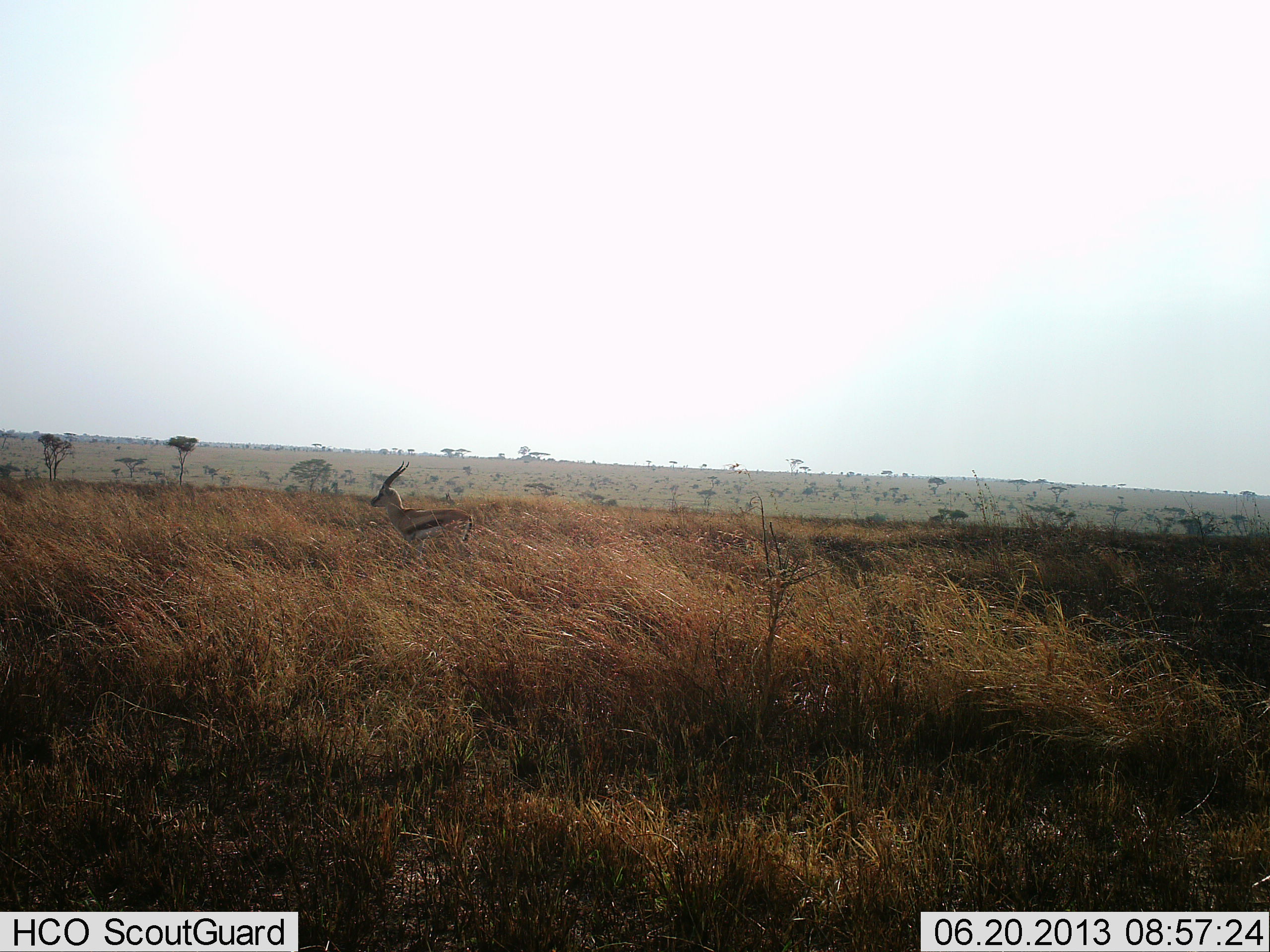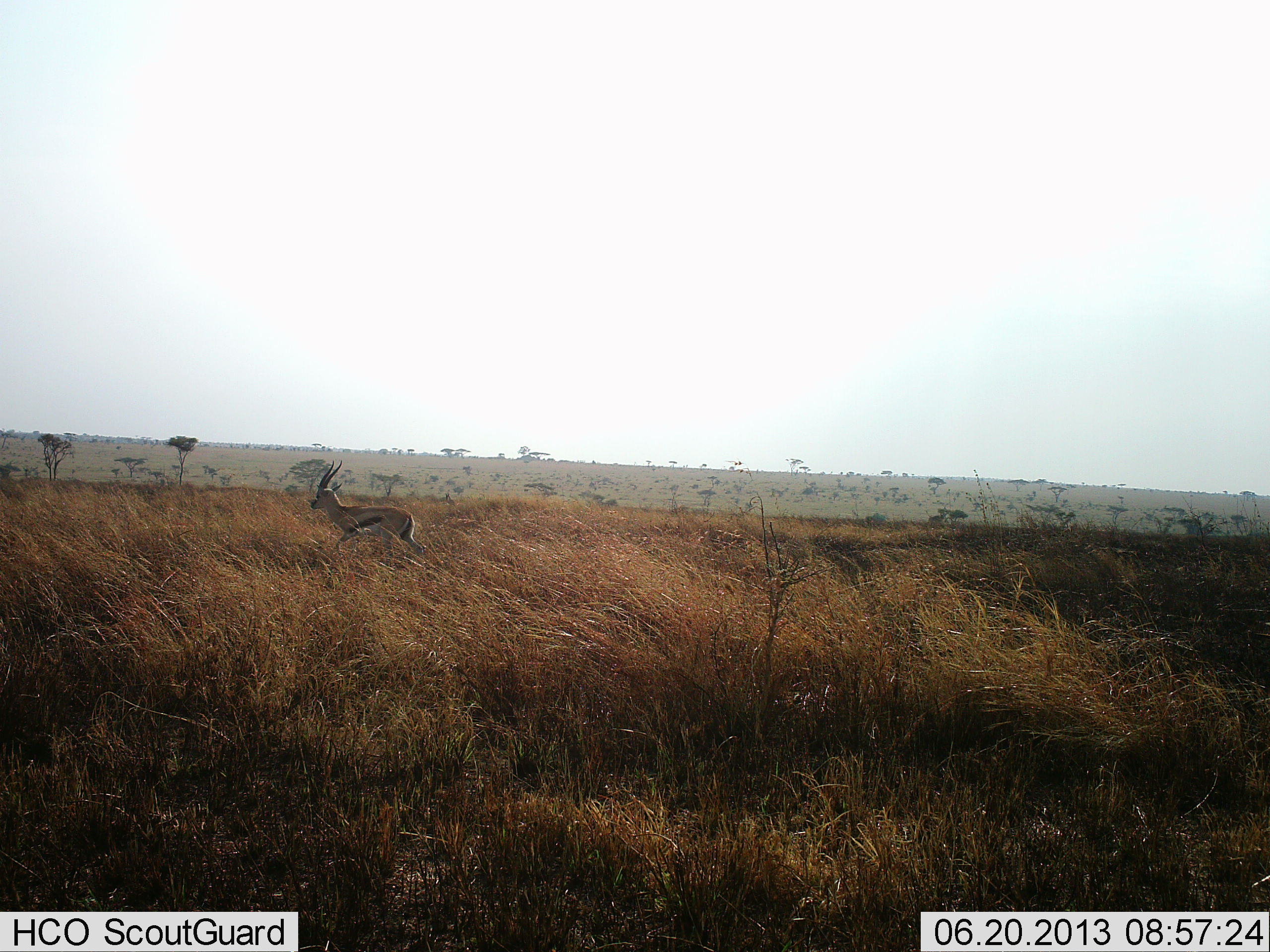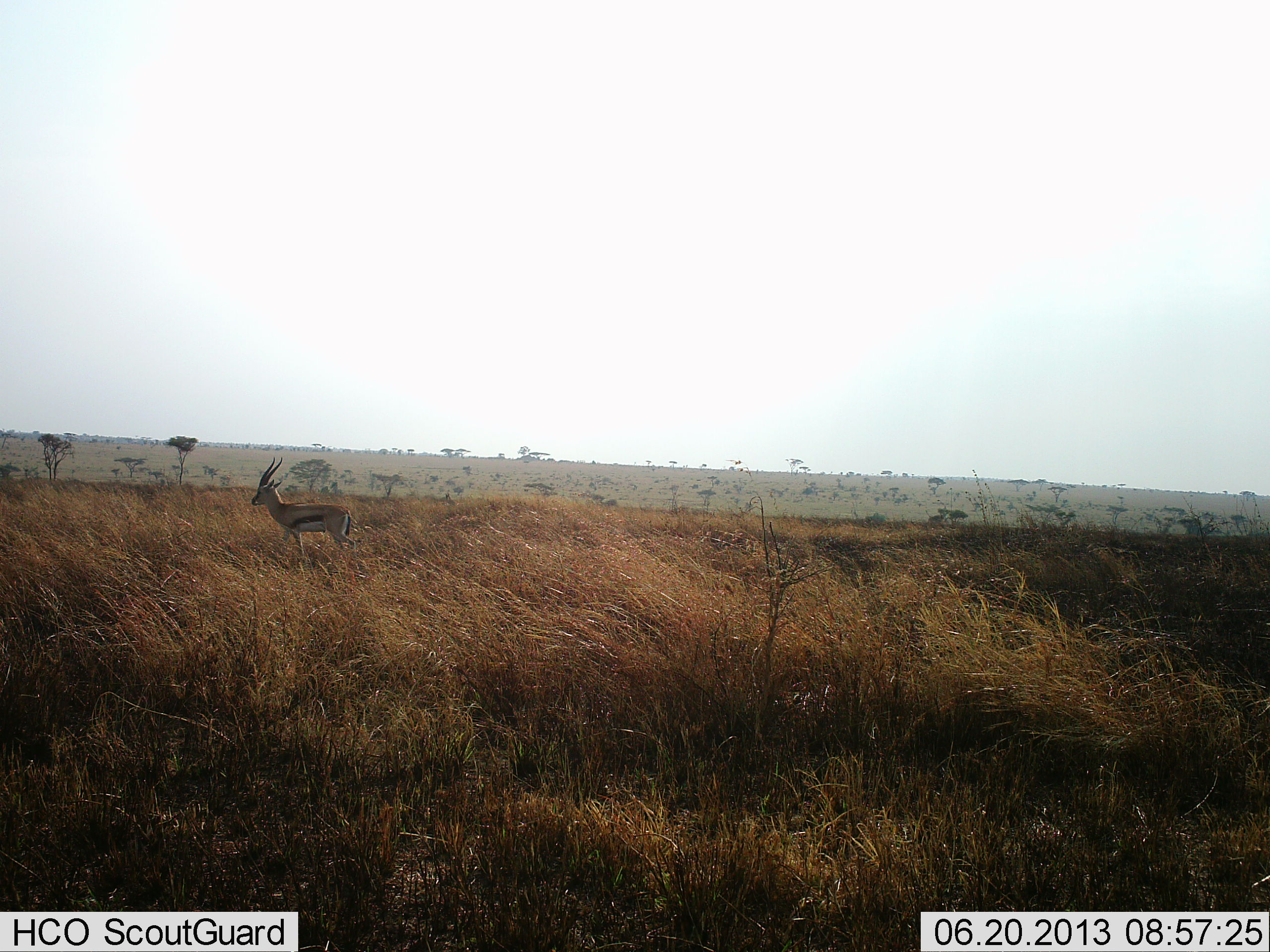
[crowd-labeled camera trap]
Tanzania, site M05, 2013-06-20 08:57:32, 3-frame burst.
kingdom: Animalia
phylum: Chordata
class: Mammalia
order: Artiodactyla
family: Bovidae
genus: Eudorcas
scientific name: Eudorcas thomsonii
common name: thomson's gazelle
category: gazellethomsons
Gazellethomsons (thomson's gazelle) (Eudorcas thomsonii), count 1. Behavior (volunteer vote fractions): standing 0%, resting 0%, moving 100%, interacting 0%. Young present (vote fraction): 0%. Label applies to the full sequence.